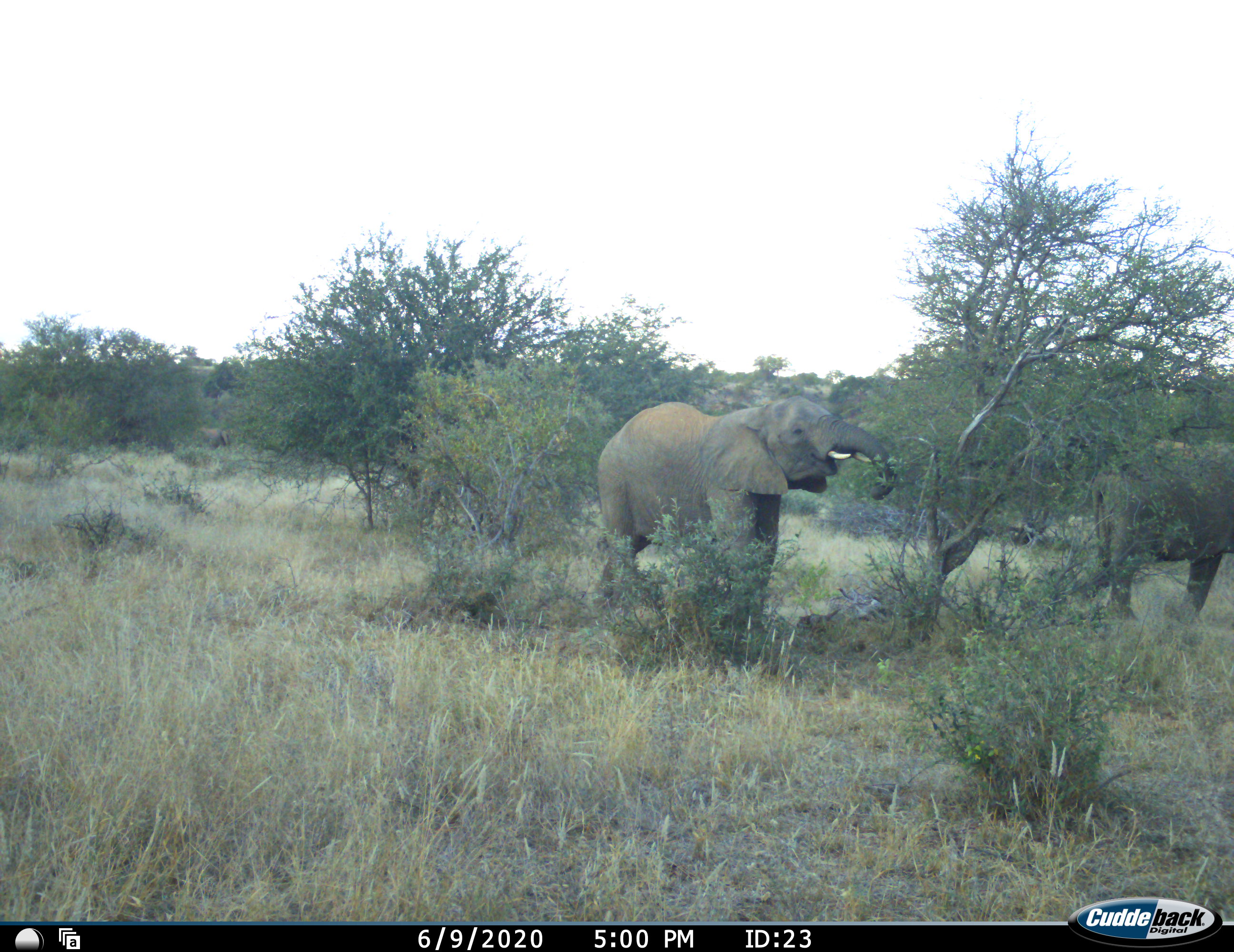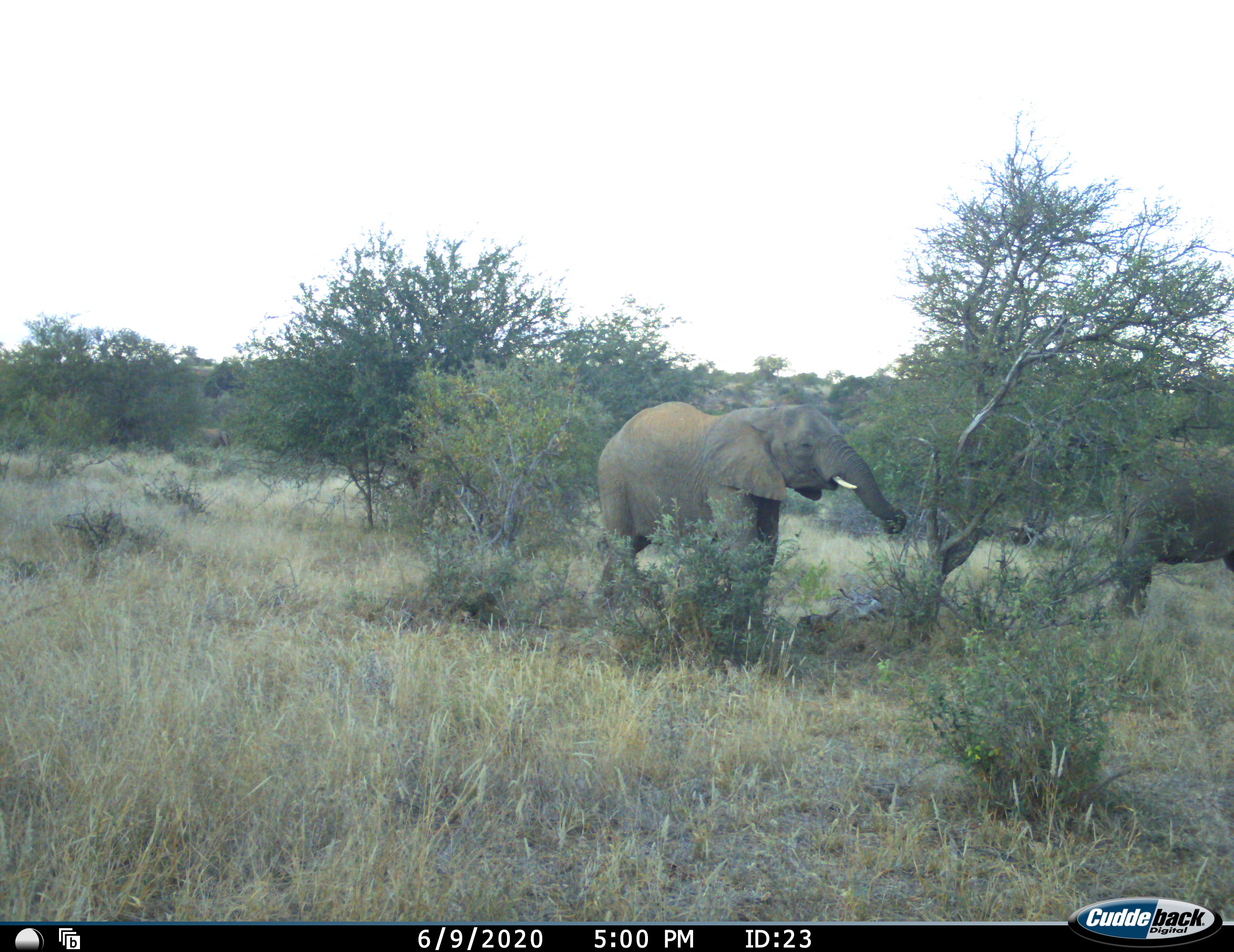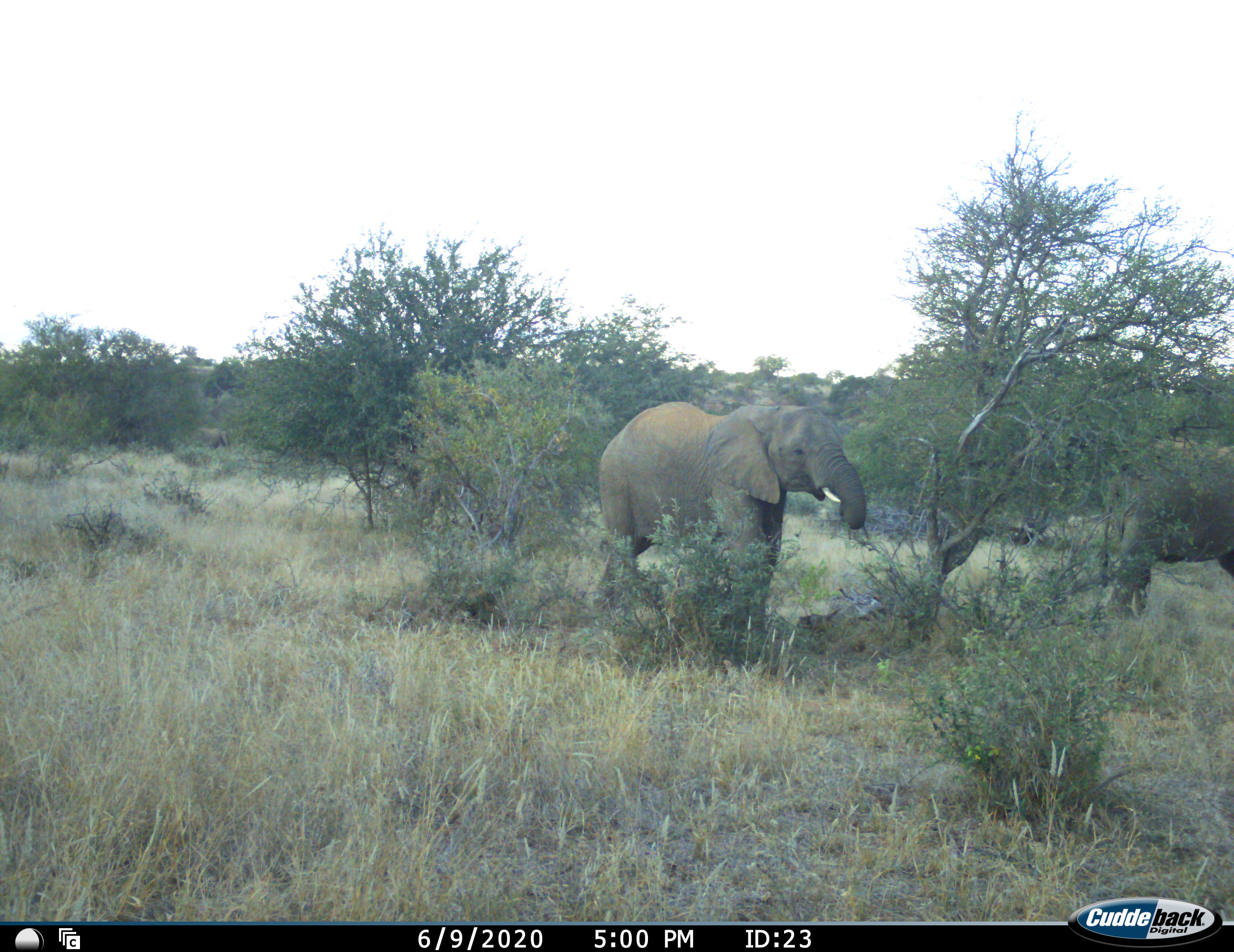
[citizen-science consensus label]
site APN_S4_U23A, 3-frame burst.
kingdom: Animalia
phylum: Chordata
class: Mammalia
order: Proboscidea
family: Elephantidae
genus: Loxodonta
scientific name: Loxodonta africana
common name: african bush elephant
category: elephant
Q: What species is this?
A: Elephant (african bush elephant) (Loxodonta africana).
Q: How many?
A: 2.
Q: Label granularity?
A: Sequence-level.